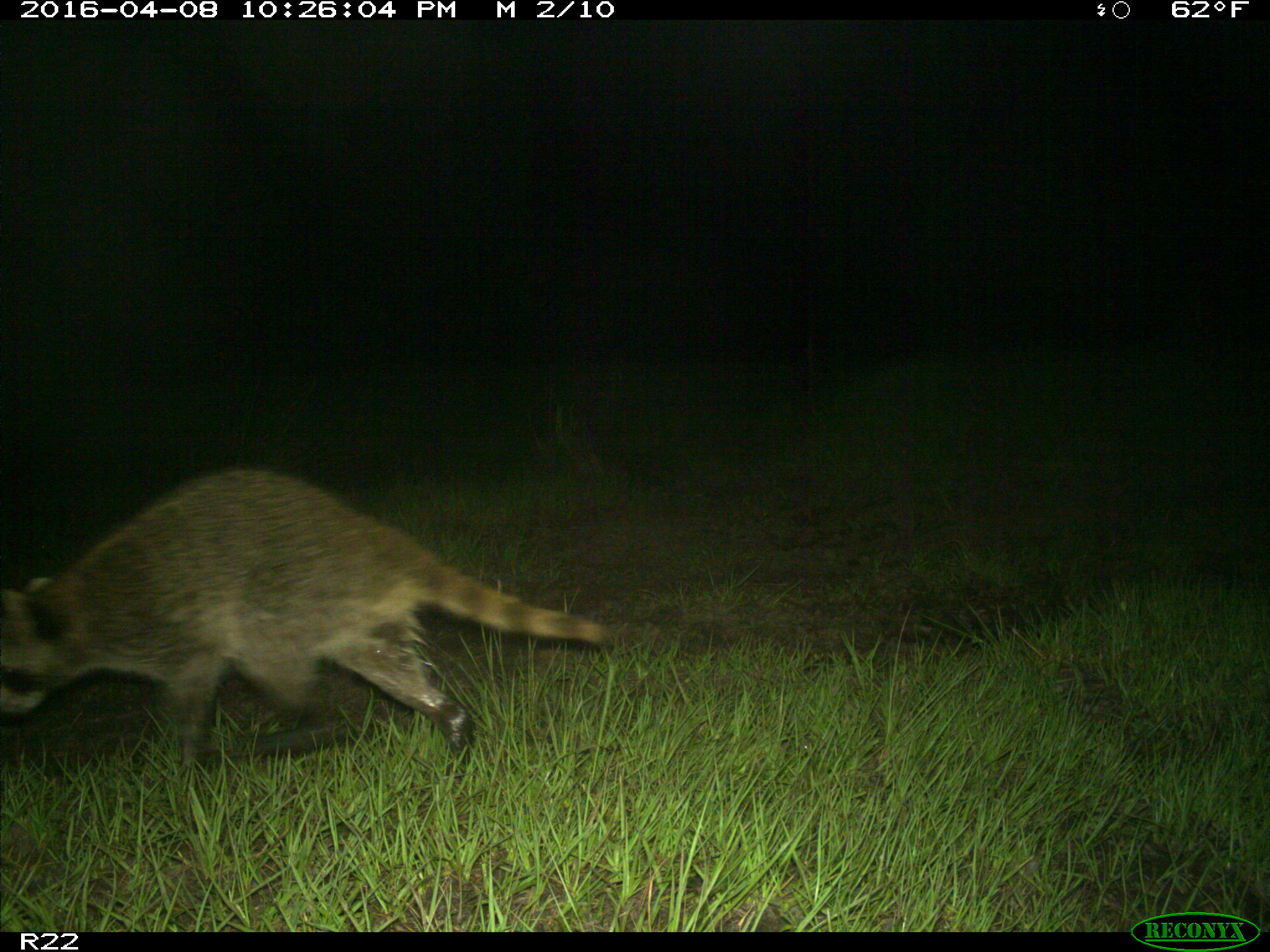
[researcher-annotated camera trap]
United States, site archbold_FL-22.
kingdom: Animalia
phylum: Chordata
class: Mammalia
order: Carnivora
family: Procyonidae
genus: Procyon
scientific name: Procyon lotor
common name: common raccoon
Procyon lotor (common raccoon).